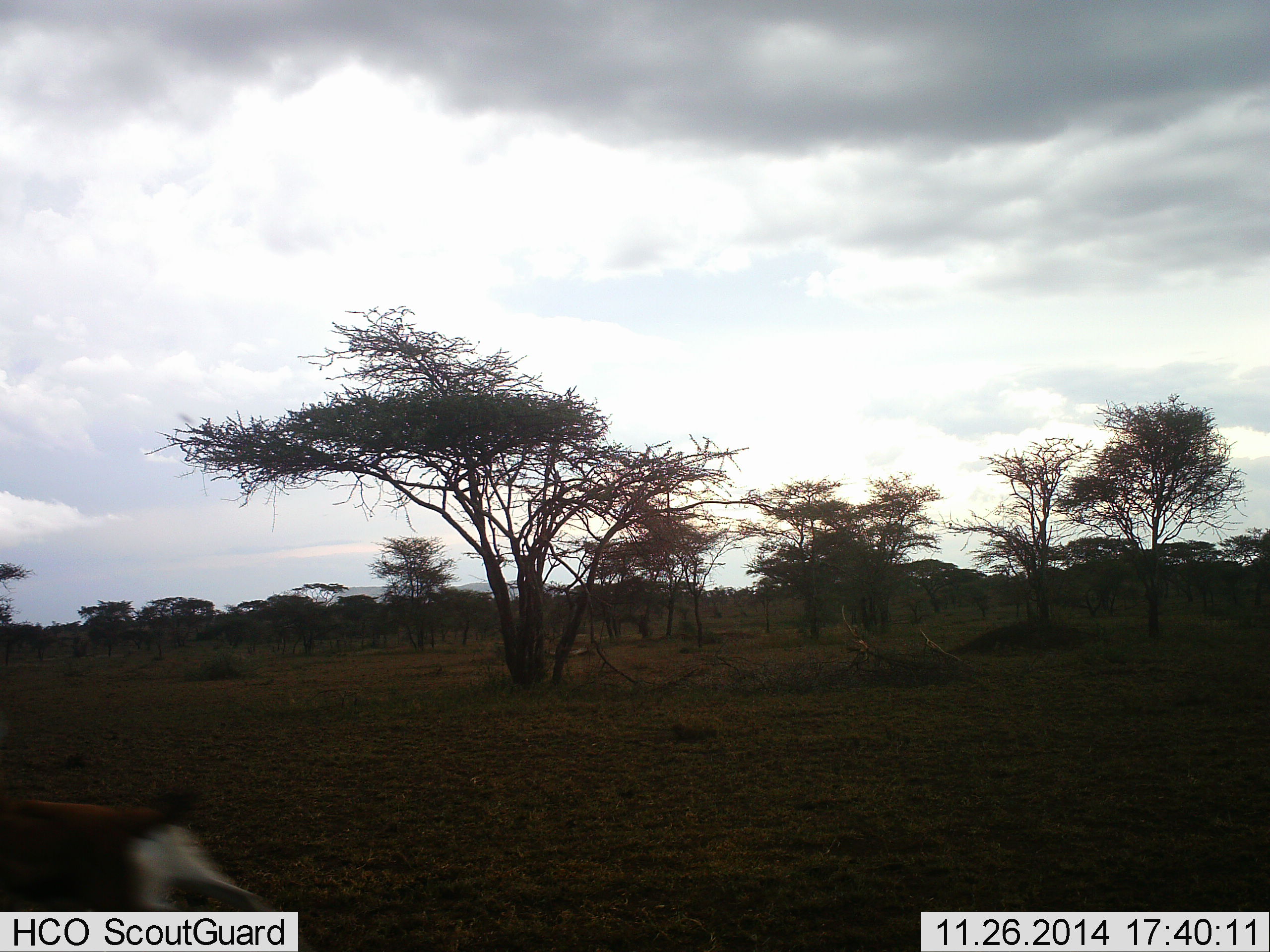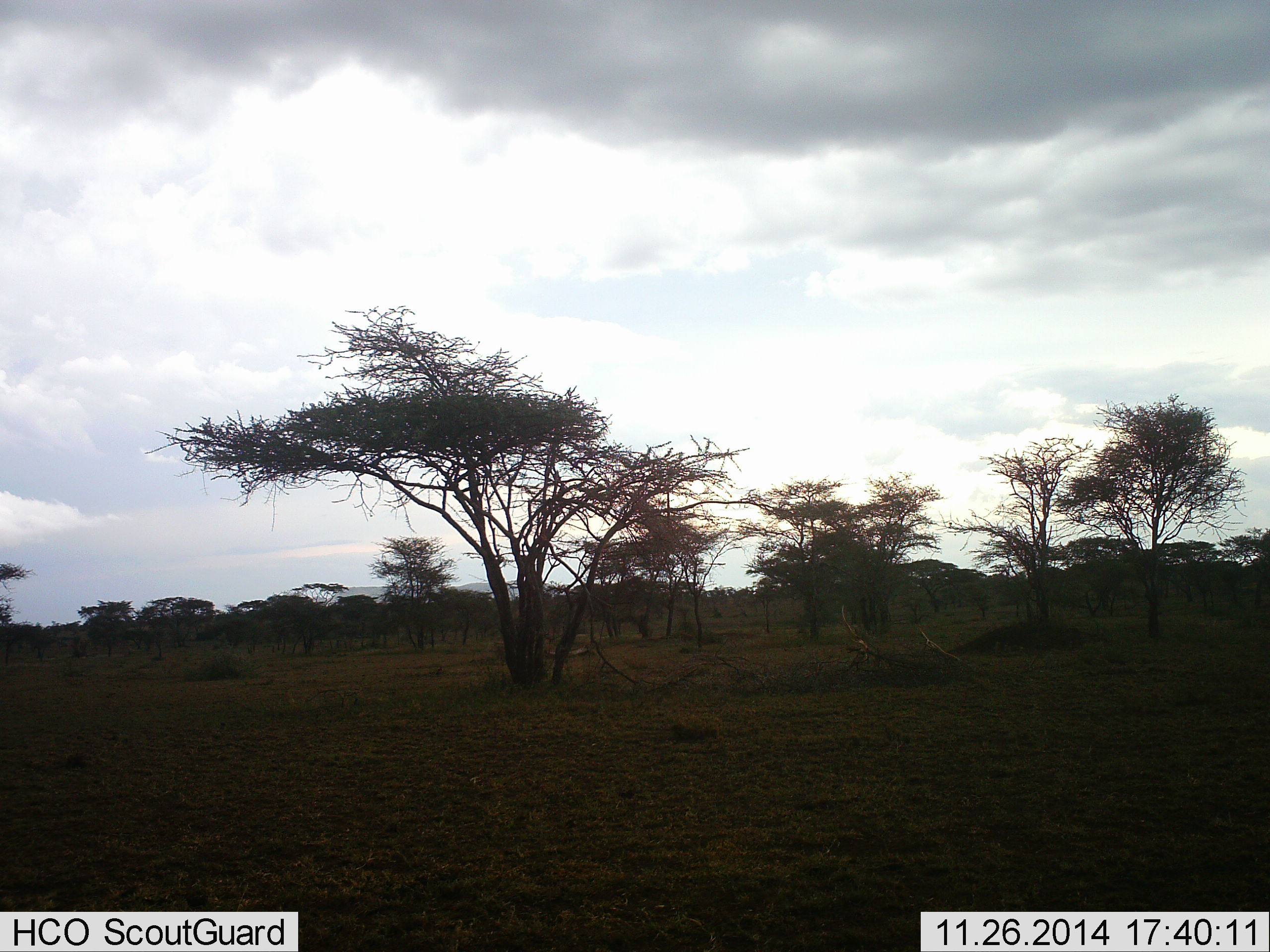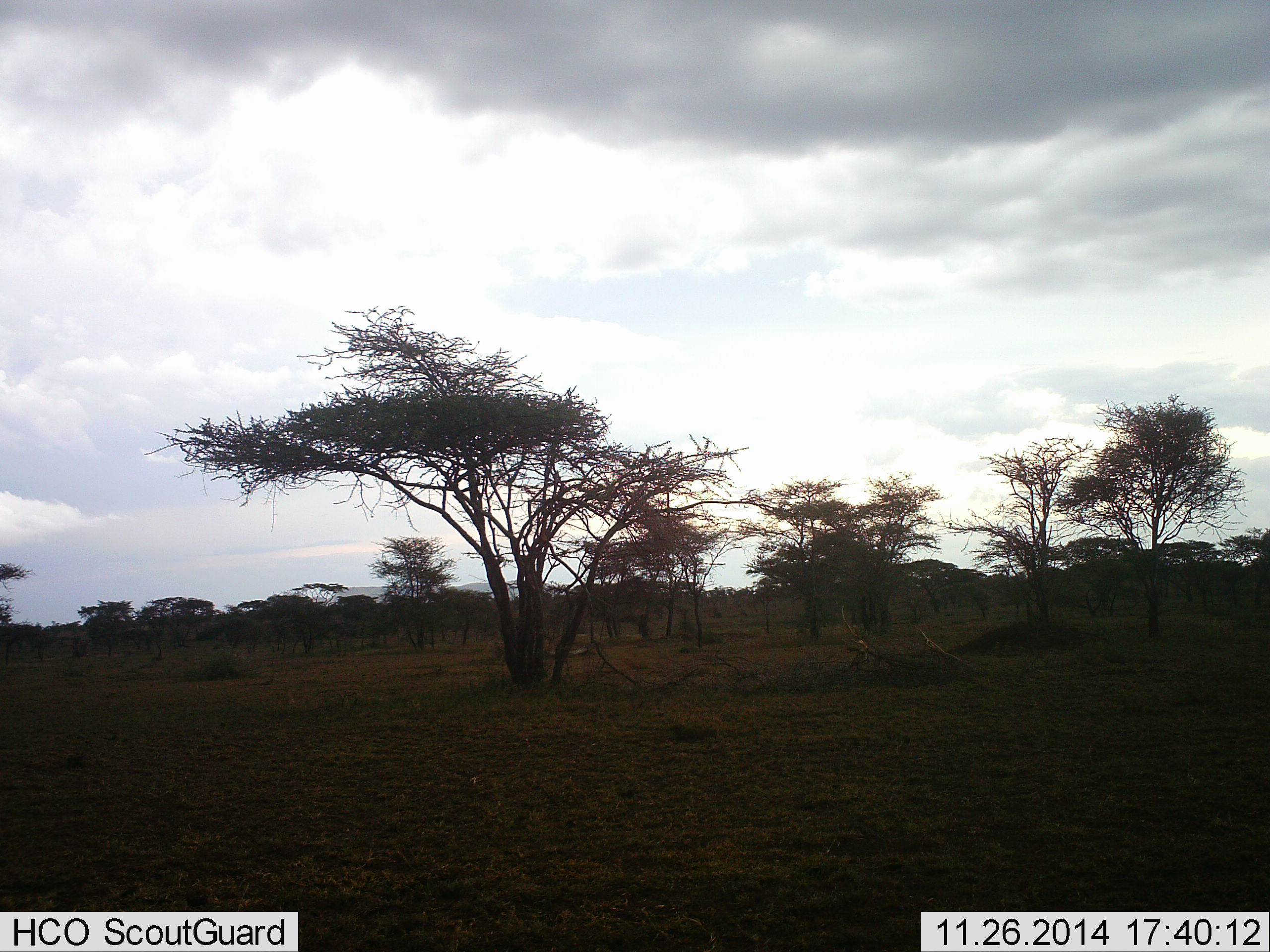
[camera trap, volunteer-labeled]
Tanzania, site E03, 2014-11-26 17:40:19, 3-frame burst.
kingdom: Animalia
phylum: Chordata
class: Mammalia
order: Artiodactyla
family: Bovidae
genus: Nanger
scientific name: Nanger granti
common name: grant's gazelle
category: gazellegrants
Gazellegrants (grant's gazelle) (Nanger granti), count 1. Behavior (volunteer vote fractions): standing 0%, resting 0%, moving 100%, interacting 0%. Young present (vote fraction): 17%. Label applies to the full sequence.